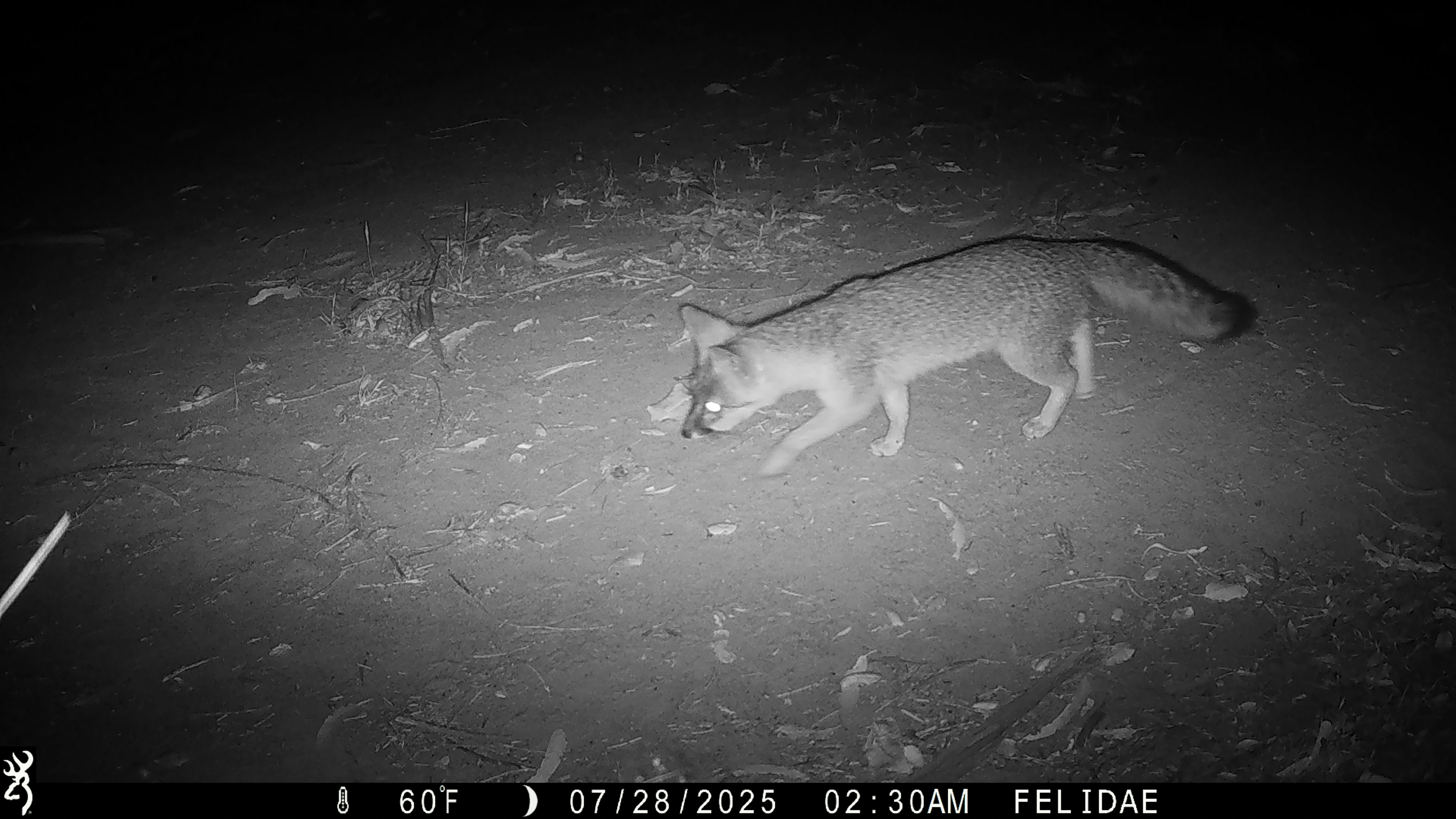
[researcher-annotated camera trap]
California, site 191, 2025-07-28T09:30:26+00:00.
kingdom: Animalia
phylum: Chordata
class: Mammalia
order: Carnivora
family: Canidae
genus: Urocyon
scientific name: Urocyon cinereoargenteus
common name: gray fox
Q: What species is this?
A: Gray fox (Urocyon cinereoargenteus).